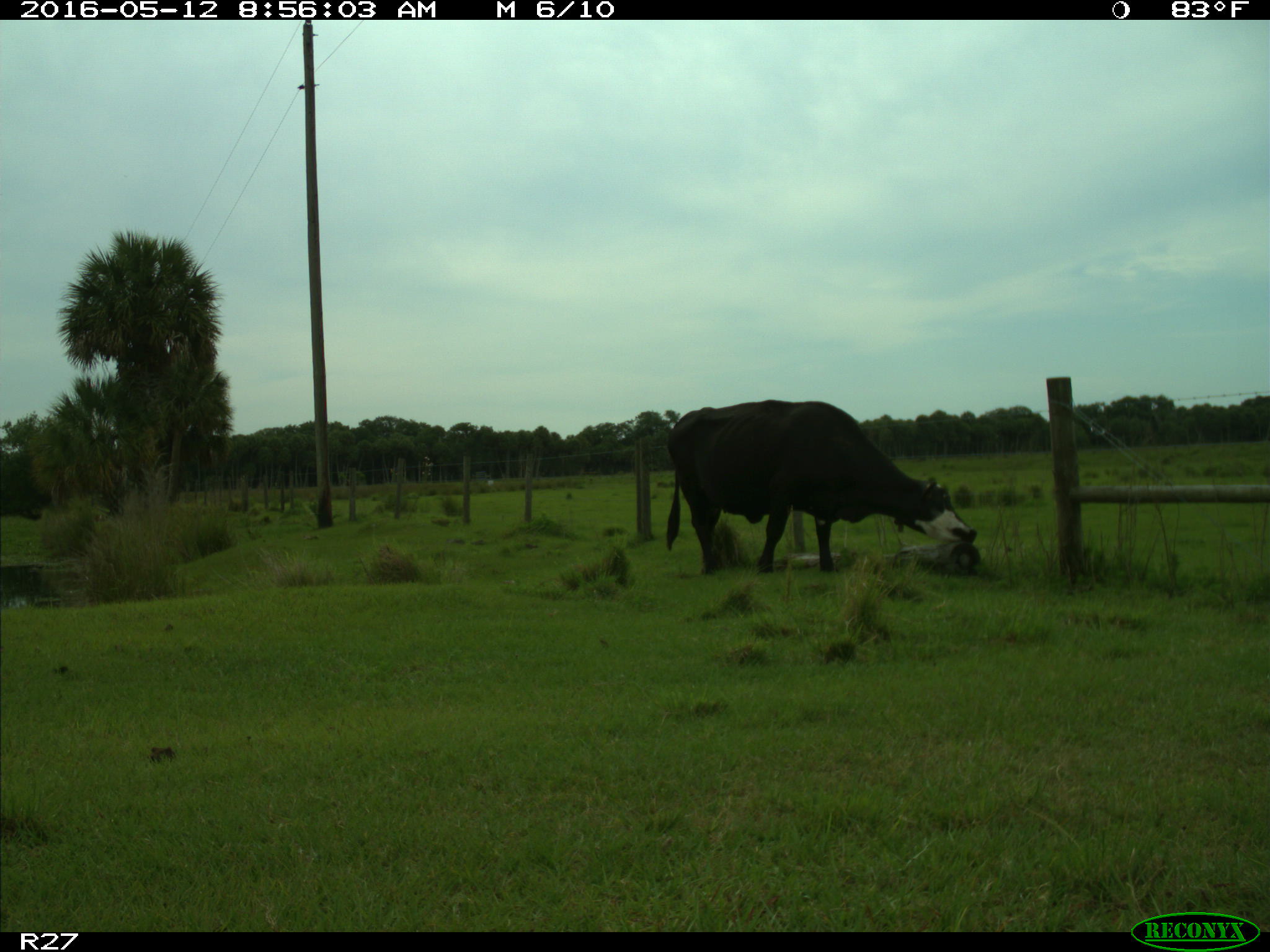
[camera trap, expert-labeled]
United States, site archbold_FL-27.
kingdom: Animalia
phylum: Chordata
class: Mammalia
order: Artiodactyla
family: Bovidae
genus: Bos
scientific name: Bos taurus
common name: domestic cow